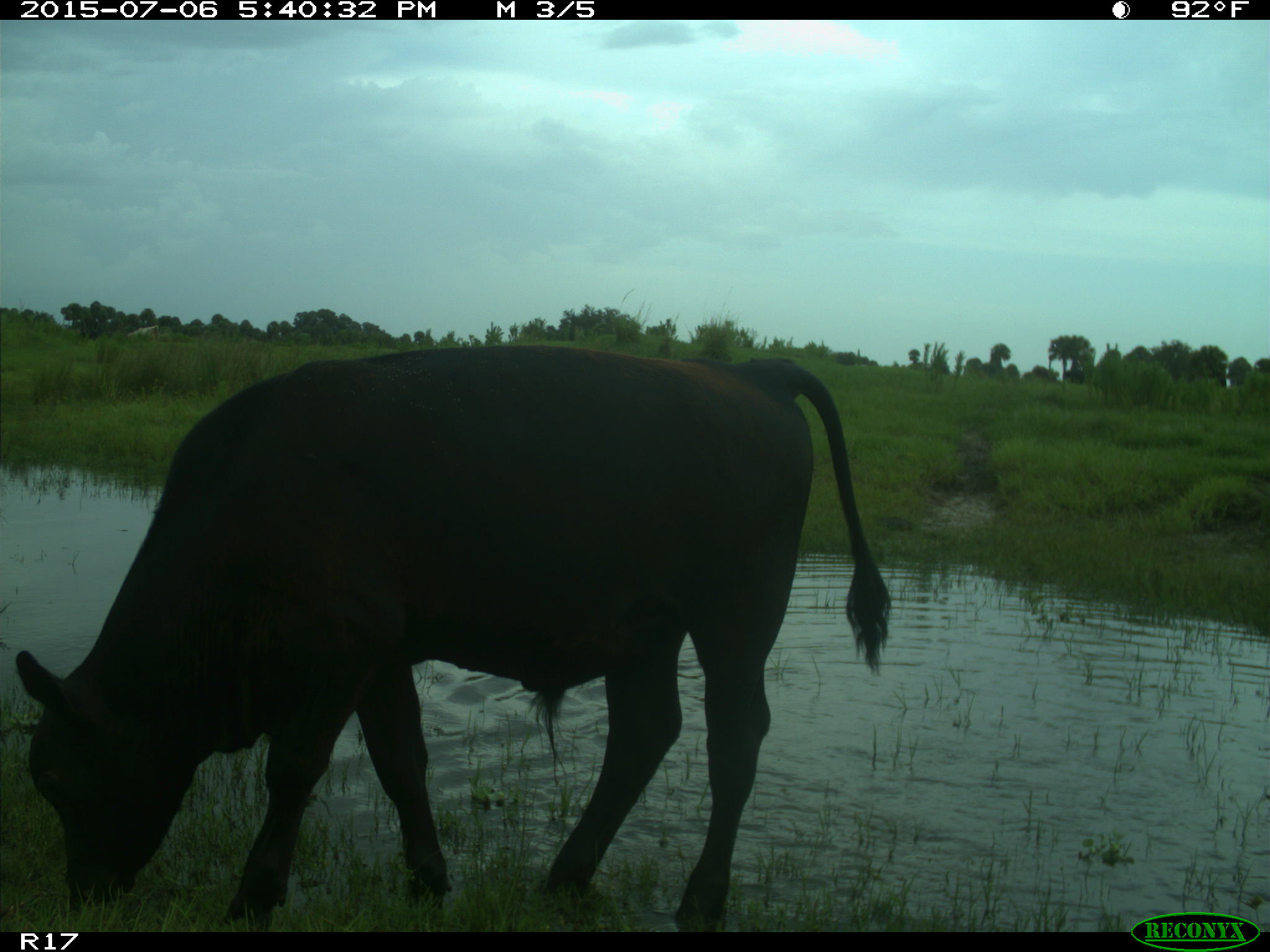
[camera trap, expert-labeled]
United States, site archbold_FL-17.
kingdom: Animalia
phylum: Chordata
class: Mammalia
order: Artiodactyla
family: Bovidae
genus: Bos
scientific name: Bos taurus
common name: domestic cow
Bos taurus (domestic cow).